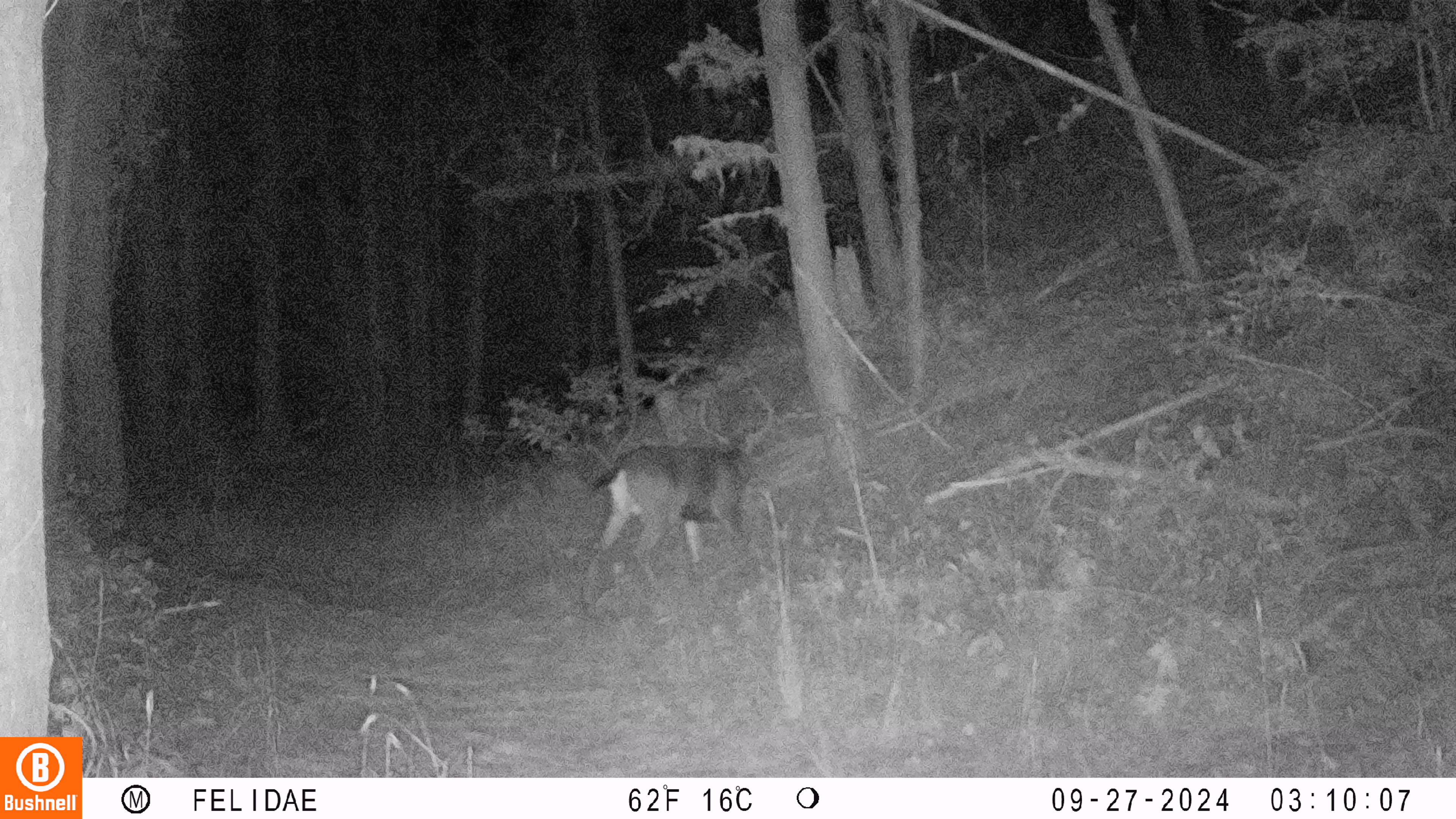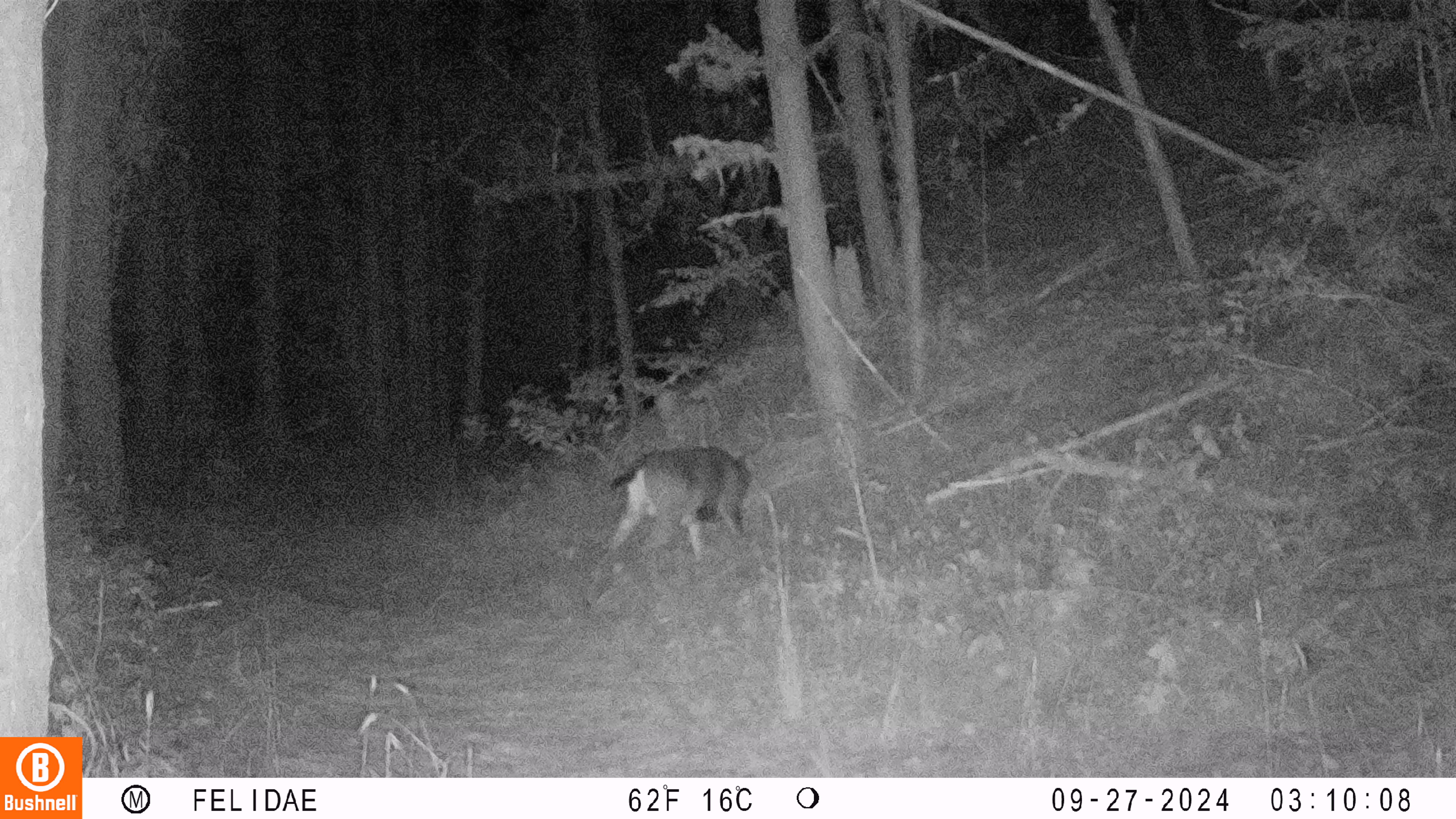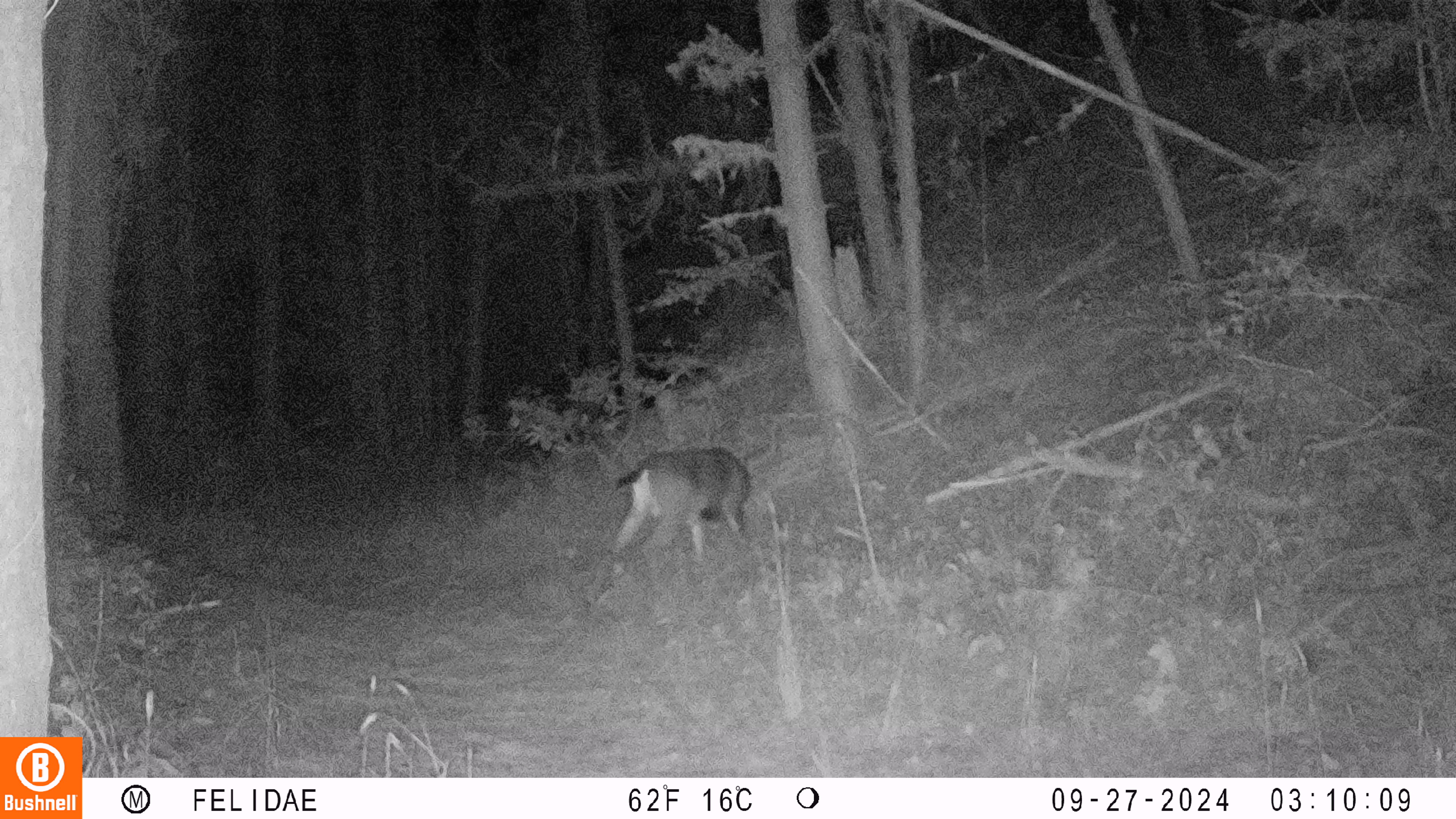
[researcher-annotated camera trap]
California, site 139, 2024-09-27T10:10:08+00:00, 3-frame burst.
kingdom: Animalia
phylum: Chordata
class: Mammalia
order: Artiodactyla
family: Cervidae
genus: Odocoileus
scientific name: Odocoileus hemionus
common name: mule deer